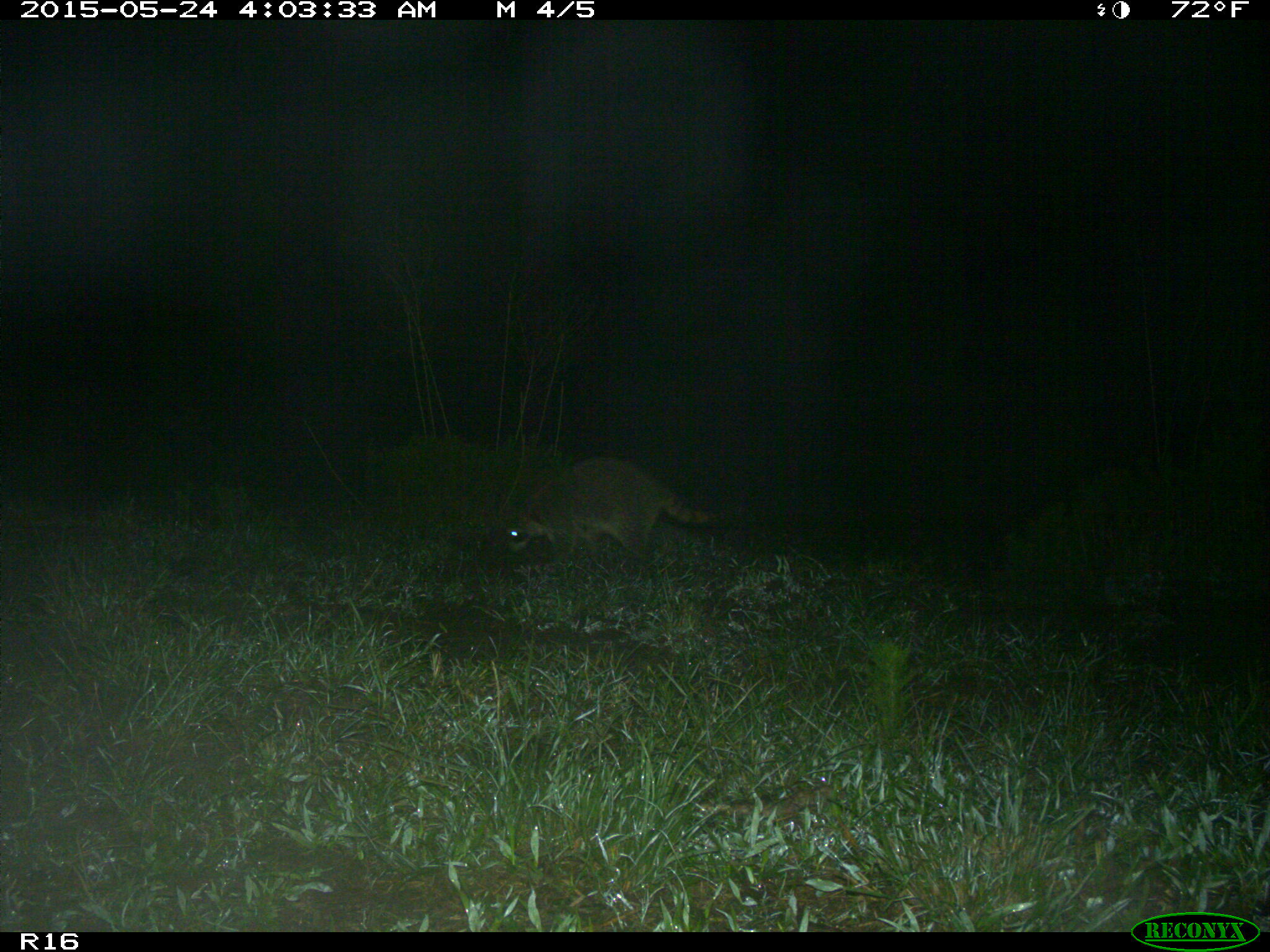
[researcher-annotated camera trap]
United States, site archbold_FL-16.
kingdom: Animalia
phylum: Chordata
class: Mammalia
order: Carnivora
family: Procyonidae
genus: Procyon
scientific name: Procyon lotor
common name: common raccoon